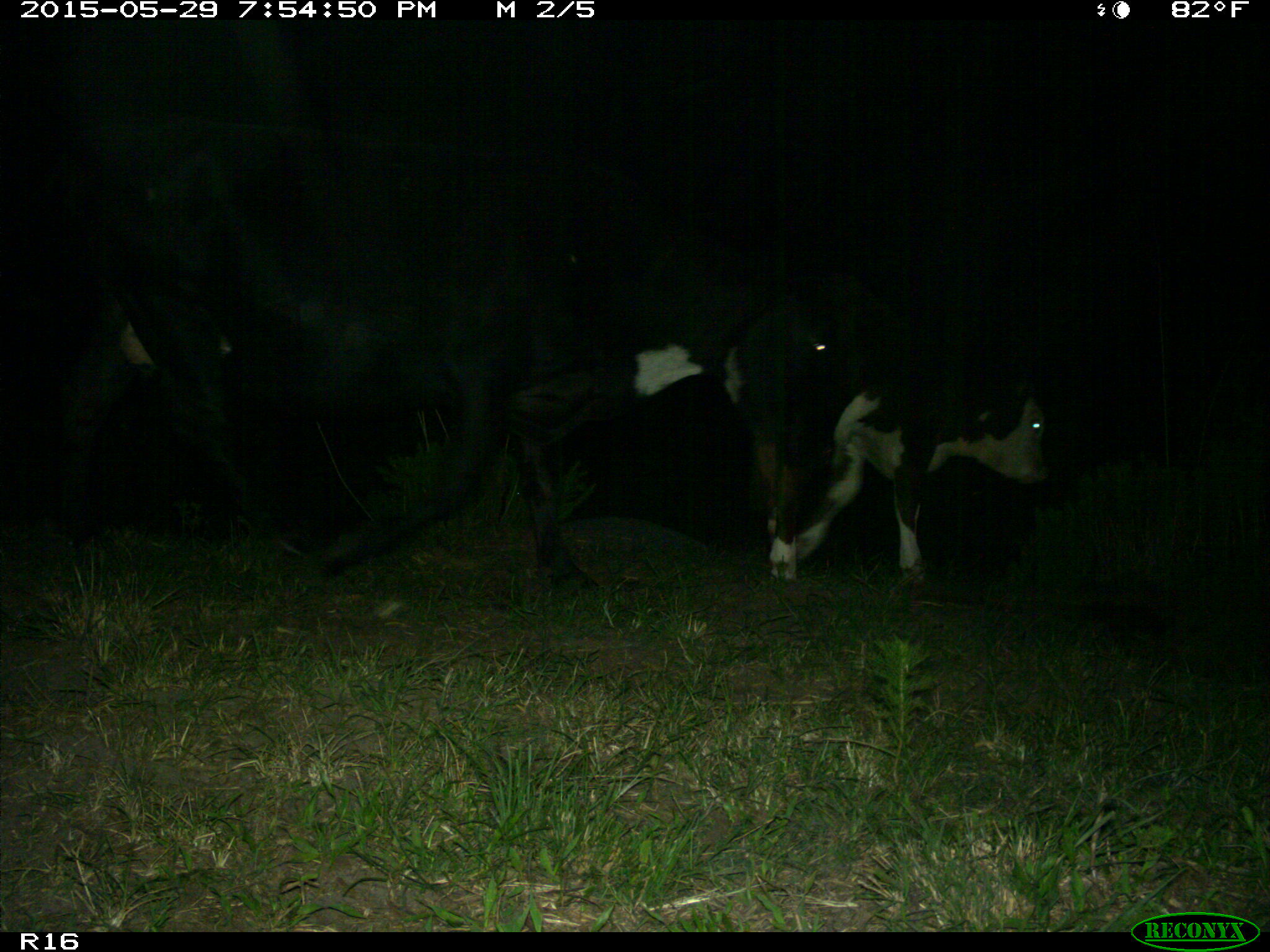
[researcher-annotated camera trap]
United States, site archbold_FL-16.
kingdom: Animalia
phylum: Chordata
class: Mammalia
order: Artiodactyla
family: Bovidae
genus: Bos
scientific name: Bos taurus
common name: domestic cow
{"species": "Bos taurus (domestic cow)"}